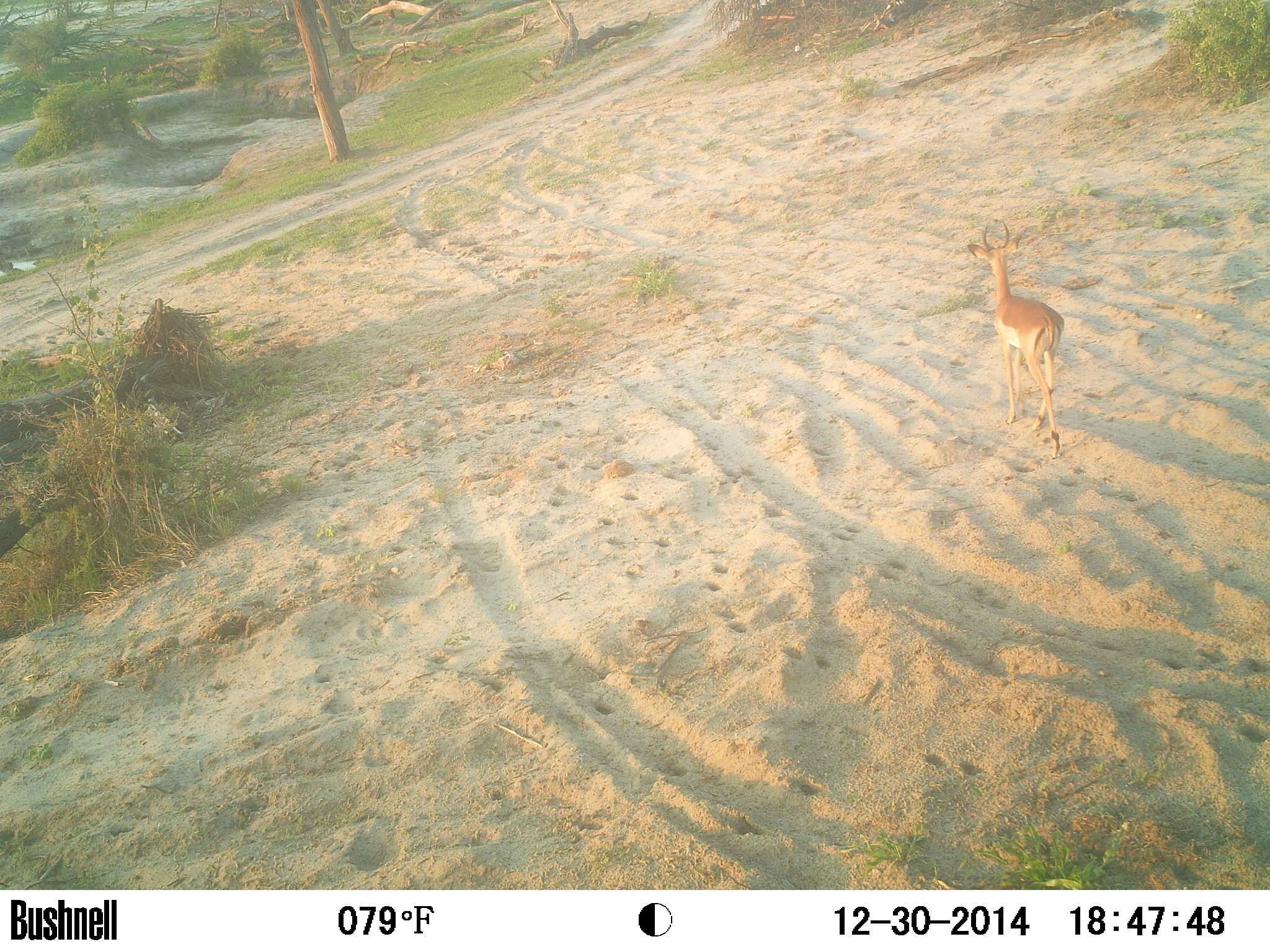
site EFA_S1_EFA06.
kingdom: Animalia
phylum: Chordata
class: Mammalia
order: Artiodactyla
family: Bovidae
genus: Aepyceros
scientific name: Aepyceros melampus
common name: impala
Impala (Aepyceros melampus), count 1. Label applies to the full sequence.